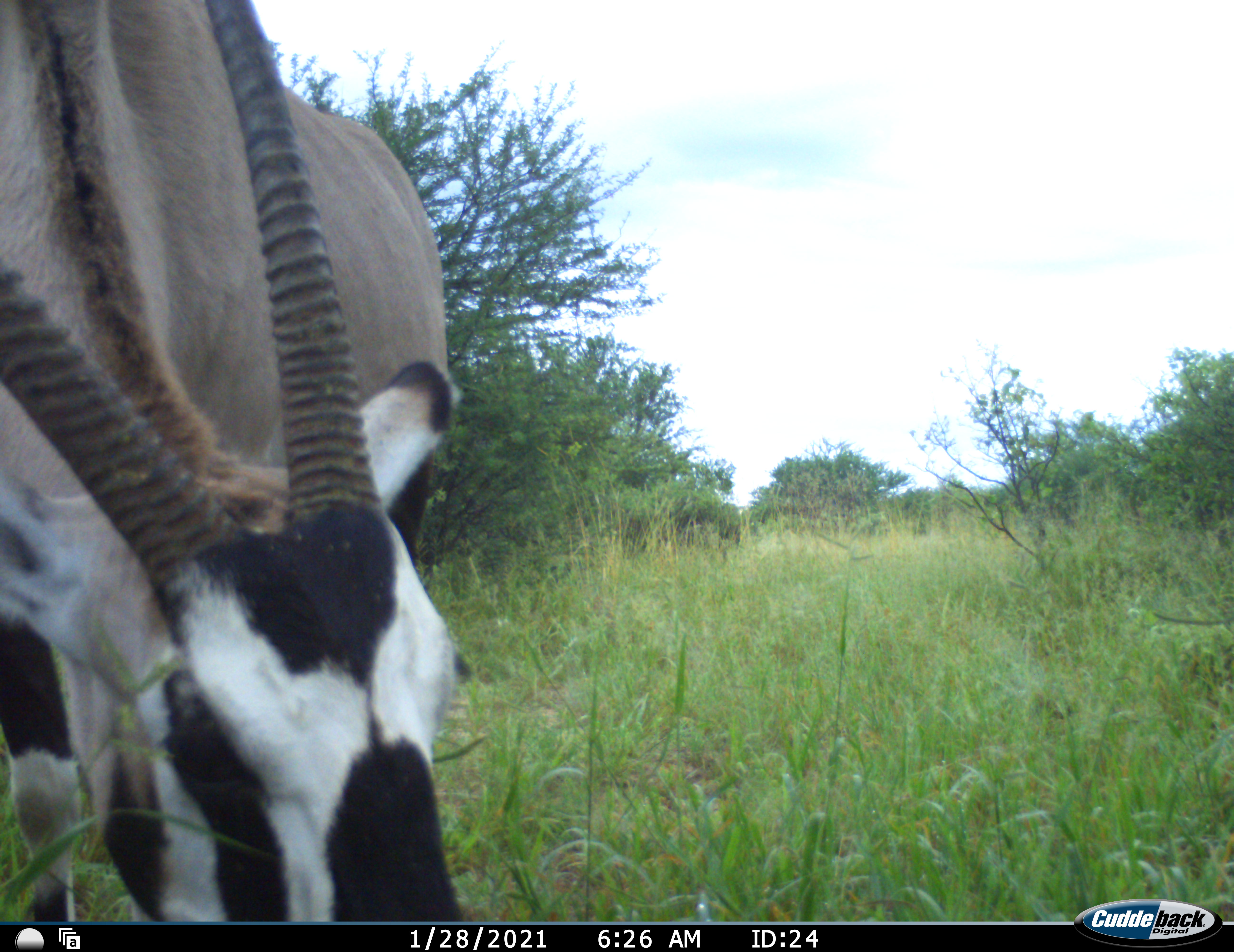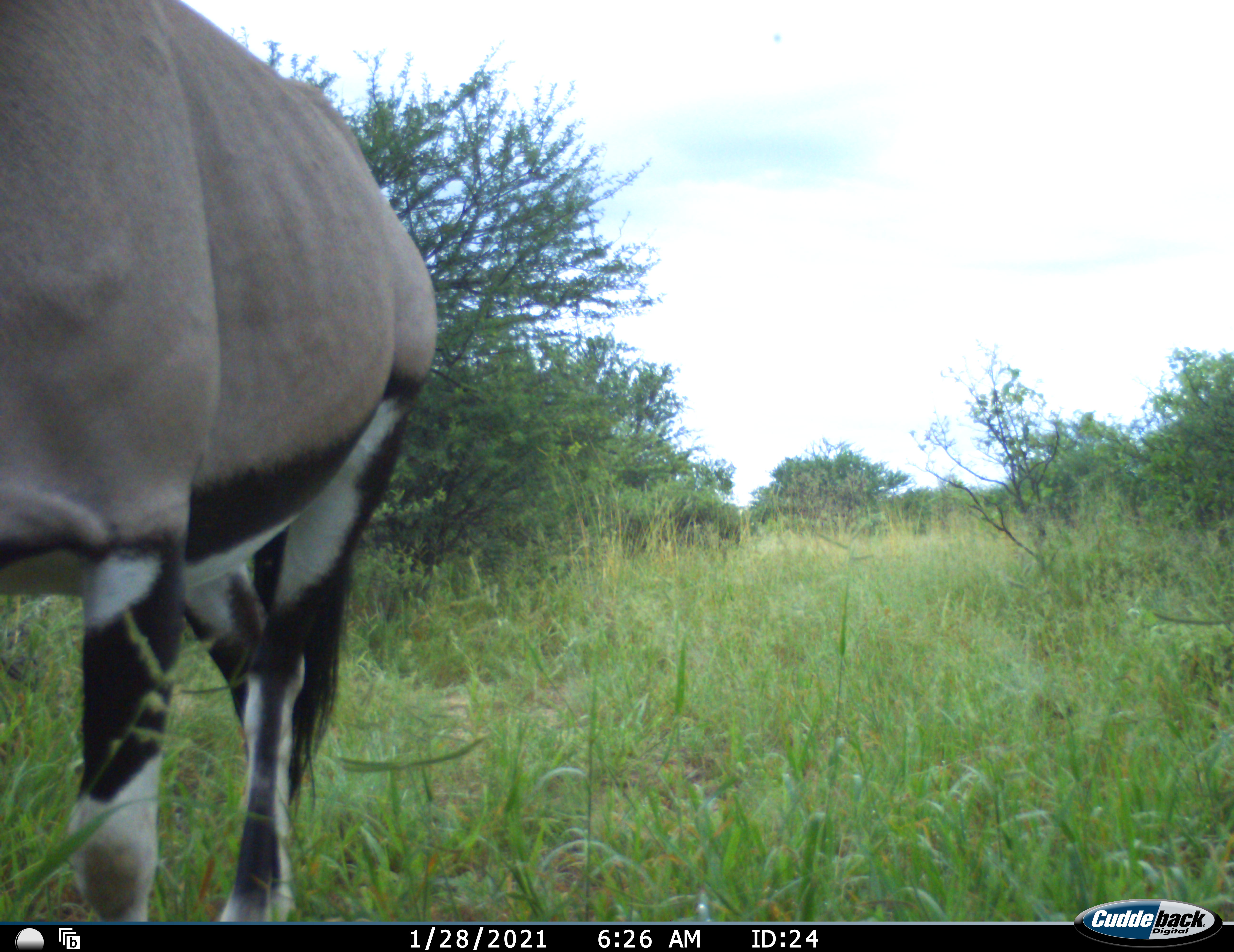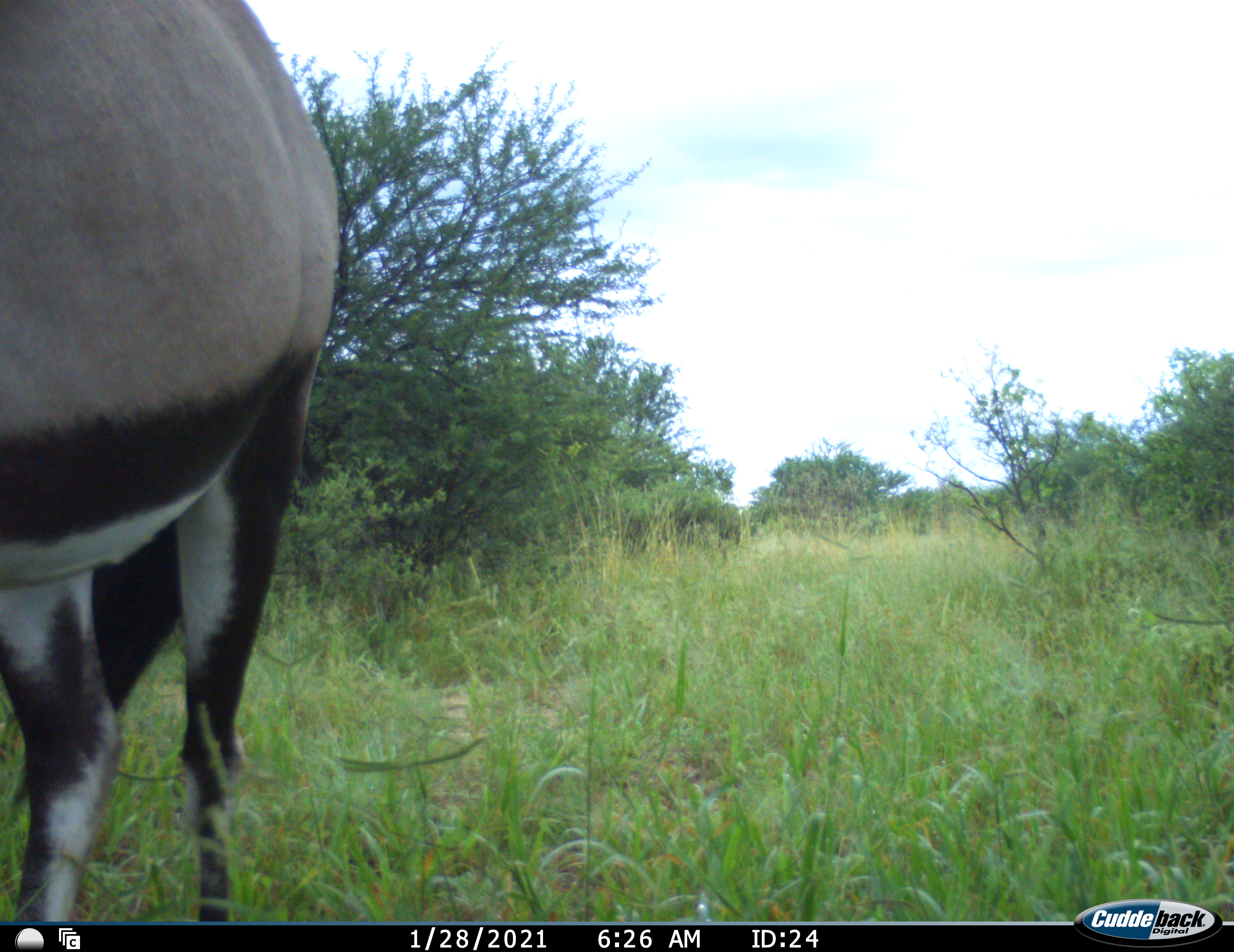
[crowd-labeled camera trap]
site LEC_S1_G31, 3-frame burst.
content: unidentified animal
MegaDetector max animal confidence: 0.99